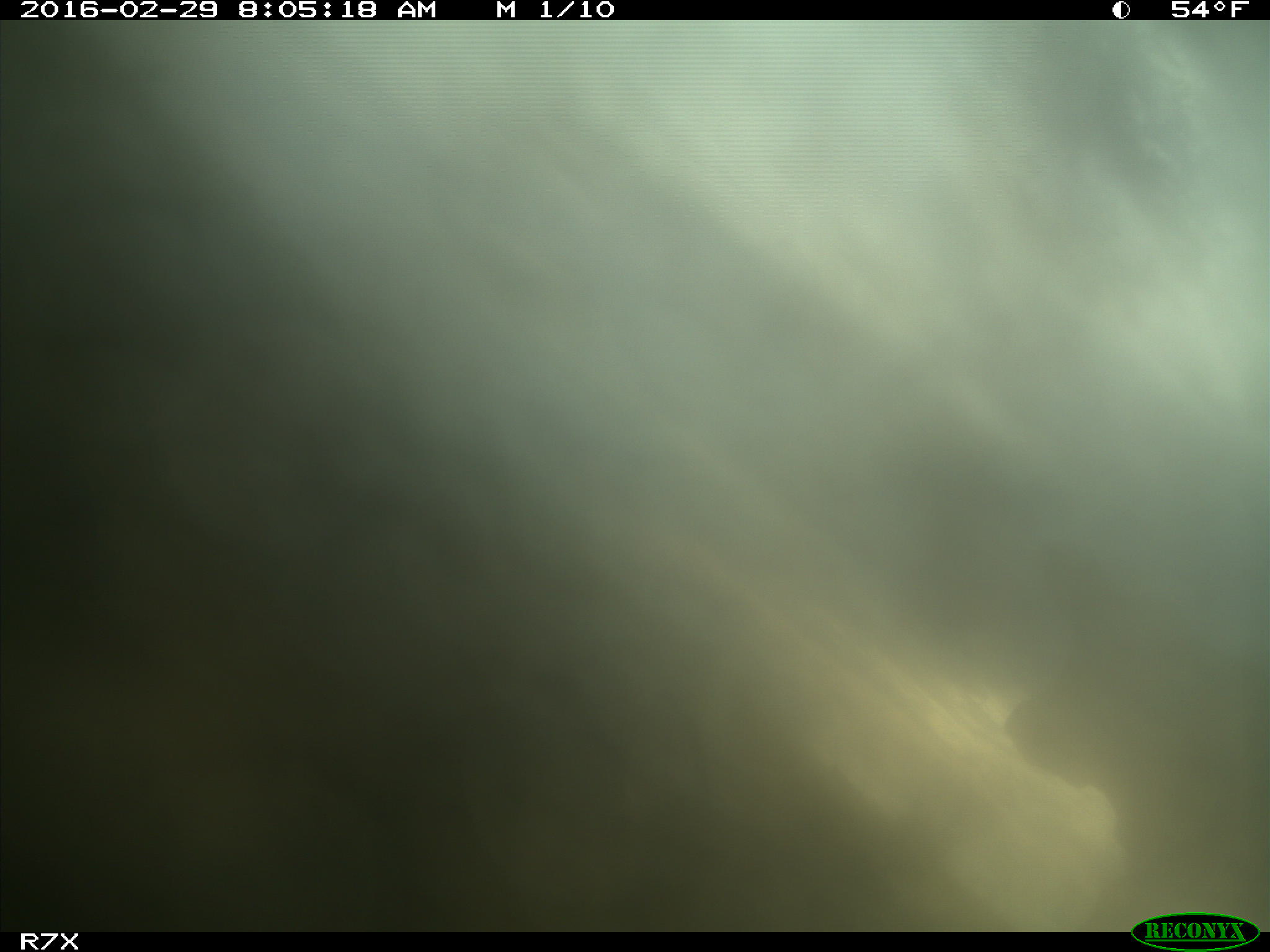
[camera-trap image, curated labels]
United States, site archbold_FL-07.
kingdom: Animalia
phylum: Chordata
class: Mammalia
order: Artiodactyla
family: Bovidae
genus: Bos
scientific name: Bos taurus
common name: domestic cow